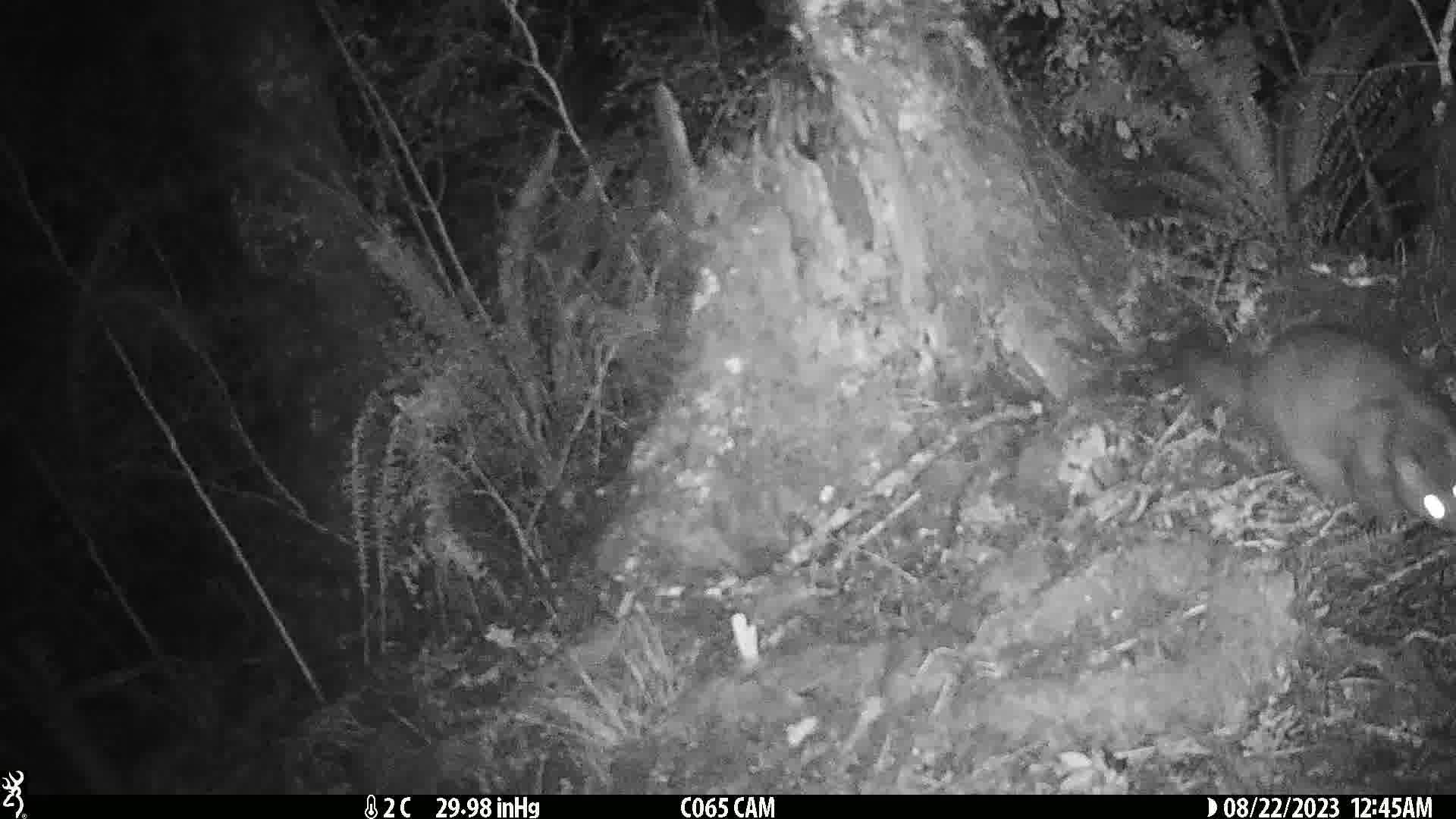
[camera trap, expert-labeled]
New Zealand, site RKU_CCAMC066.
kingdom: Animalia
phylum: Chordata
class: Mammalia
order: Diprotodontia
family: Phalangeridae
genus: Trichosurus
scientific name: Trichosurus vulpecula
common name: common brushtail possum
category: possum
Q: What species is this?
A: Possum (common brushtail possum) (Trichosurus vulpecula).